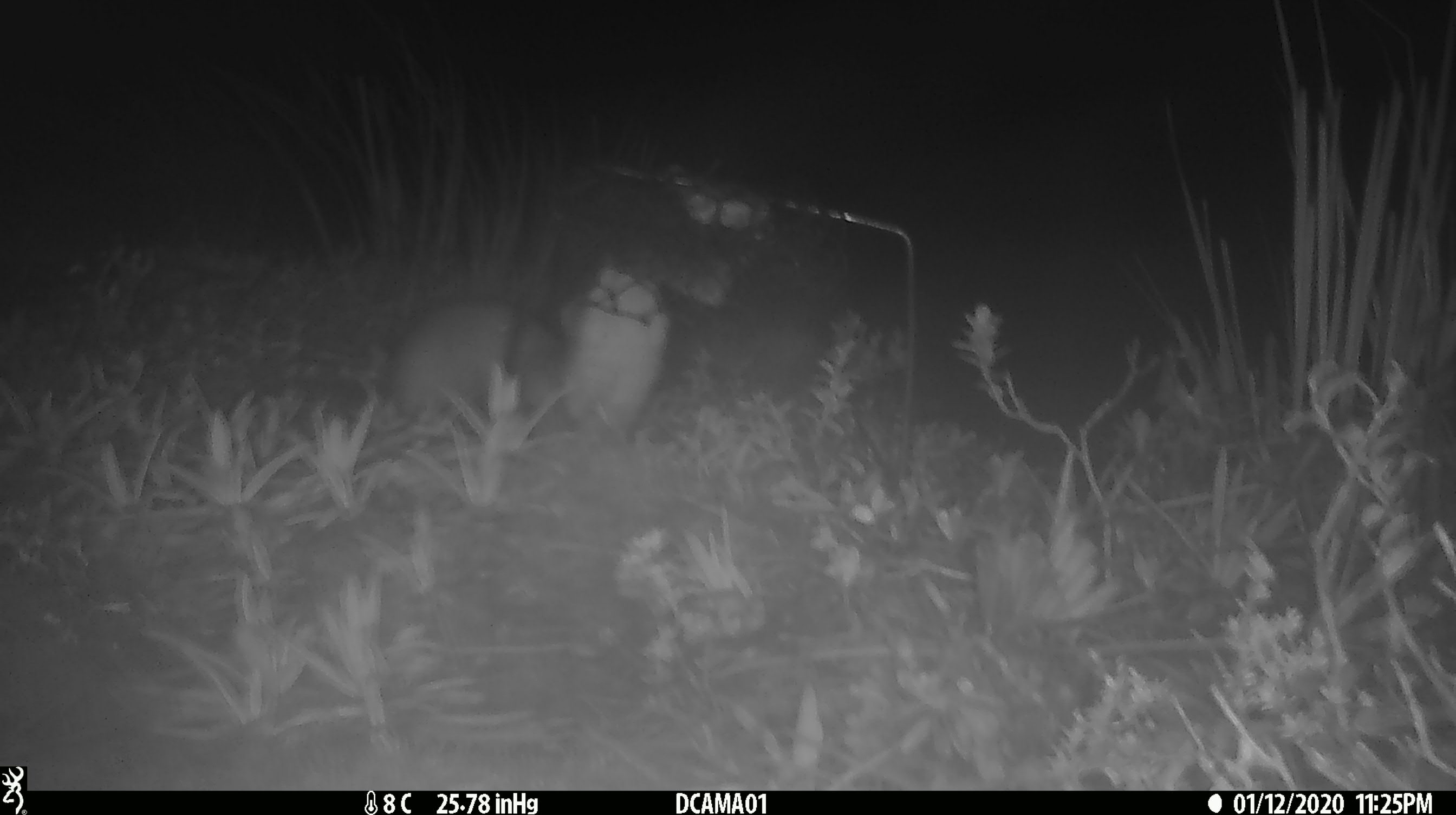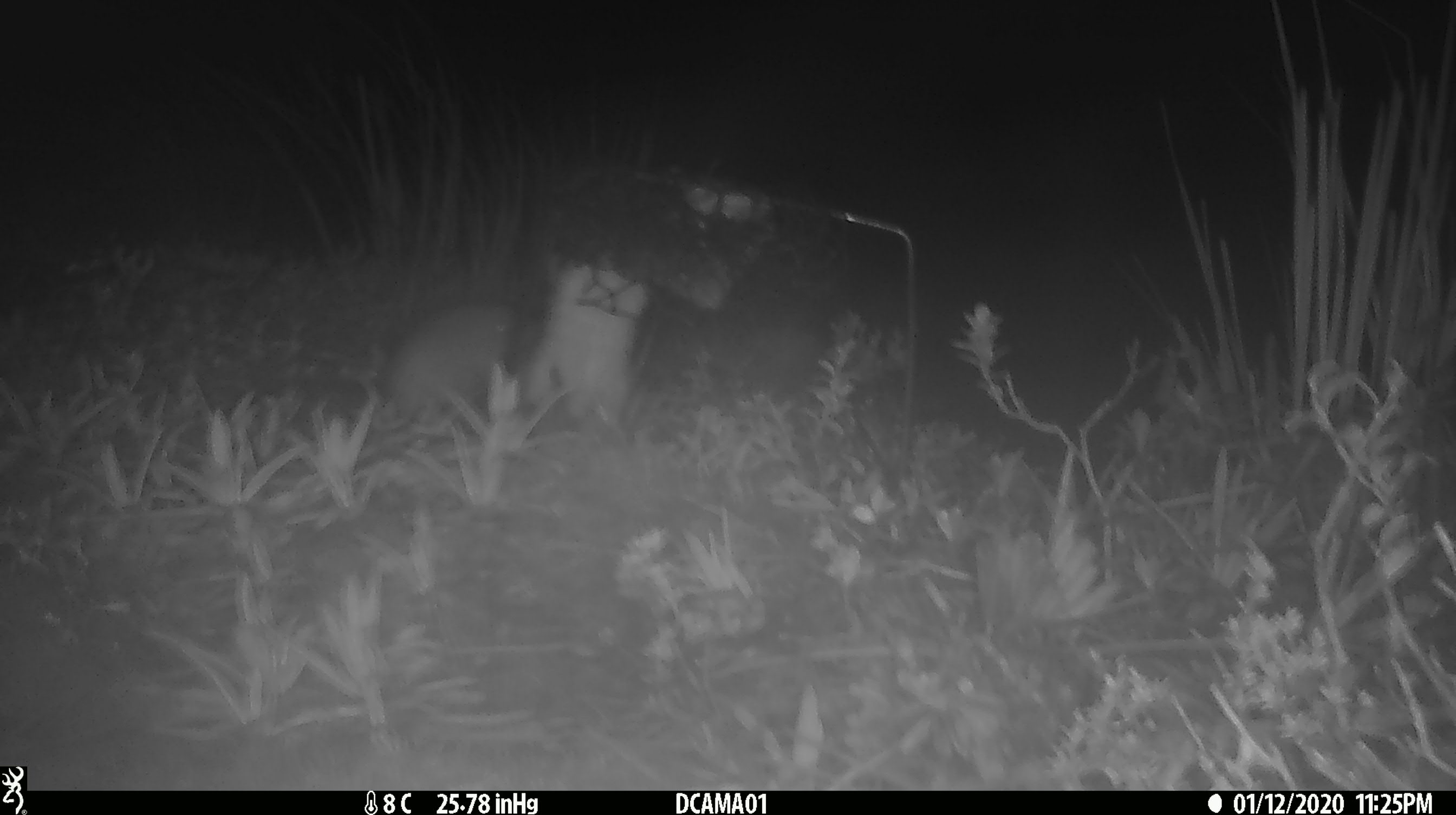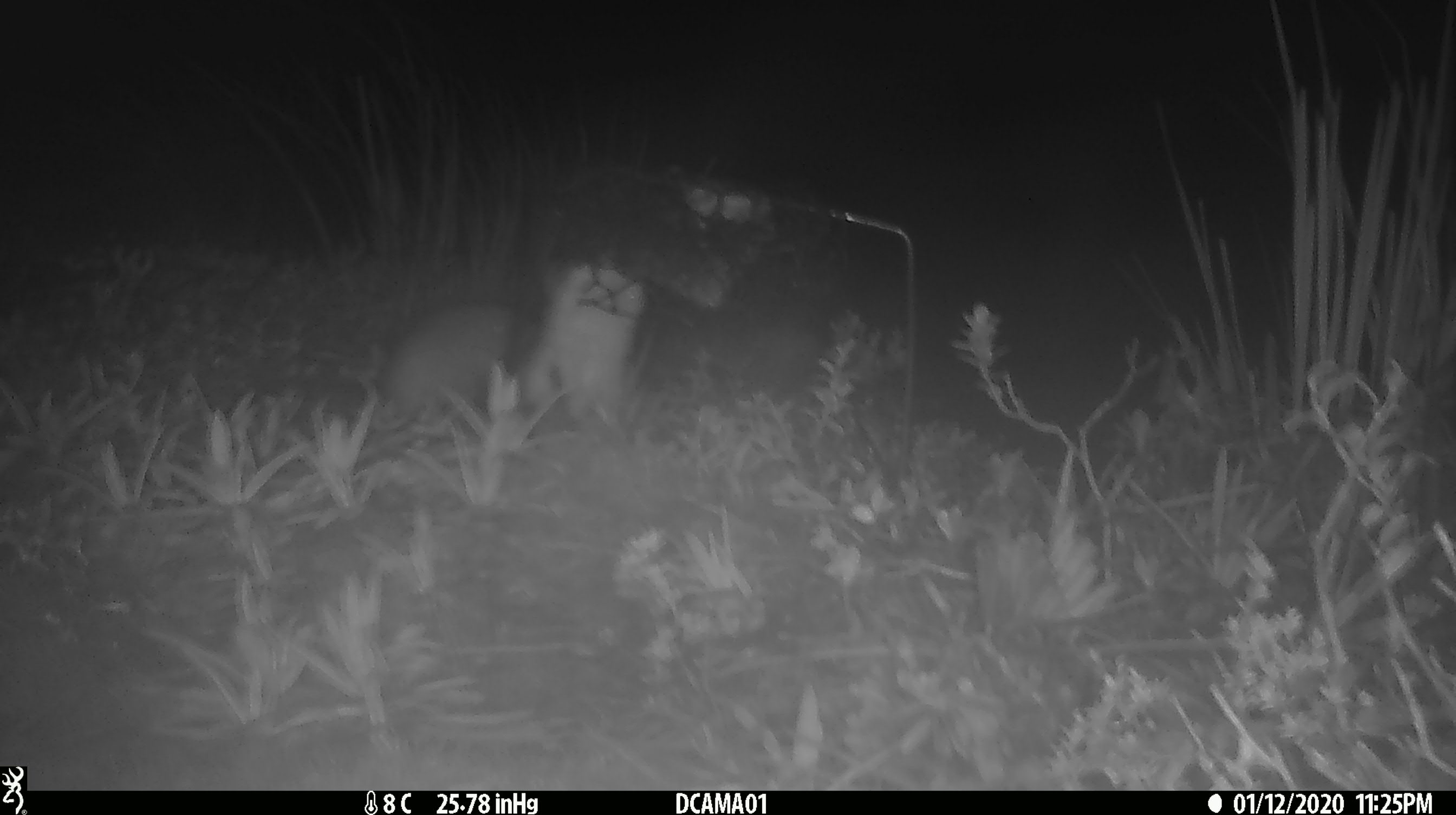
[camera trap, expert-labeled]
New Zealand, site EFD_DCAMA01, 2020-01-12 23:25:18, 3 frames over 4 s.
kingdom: Animalia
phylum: Chordata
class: Mammalia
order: Carnivora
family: Mustelidae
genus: Mustela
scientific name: Mustela erminea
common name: stoat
Stoat (Mustela erminea).